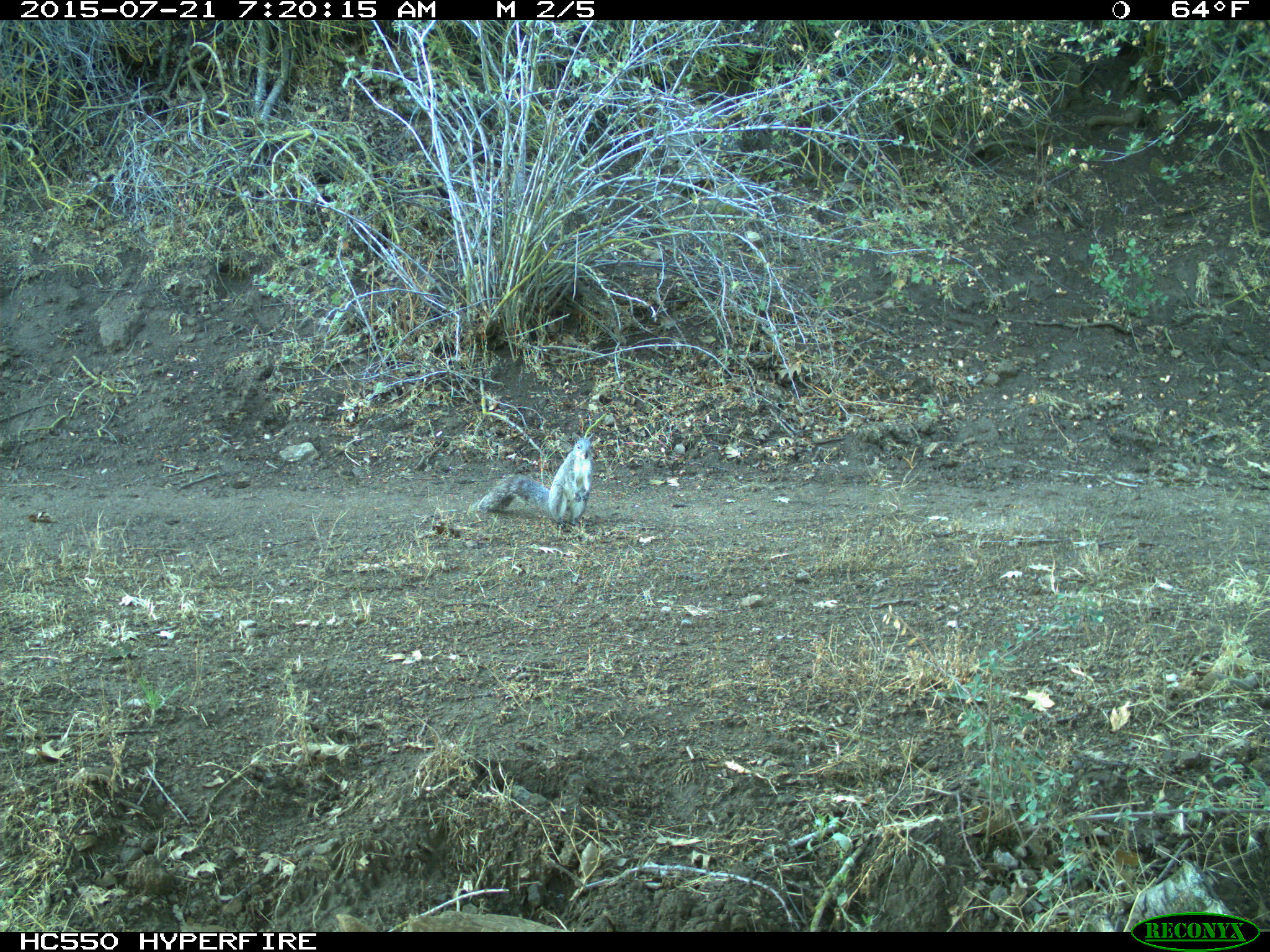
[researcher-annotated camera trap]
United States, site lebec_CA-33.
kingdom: Animalia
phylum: Chordata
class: Mammalia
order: Rodentia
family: Sciuridae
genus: Sciurus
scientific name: Sciurus carolinensis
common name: eastern gray squirrel